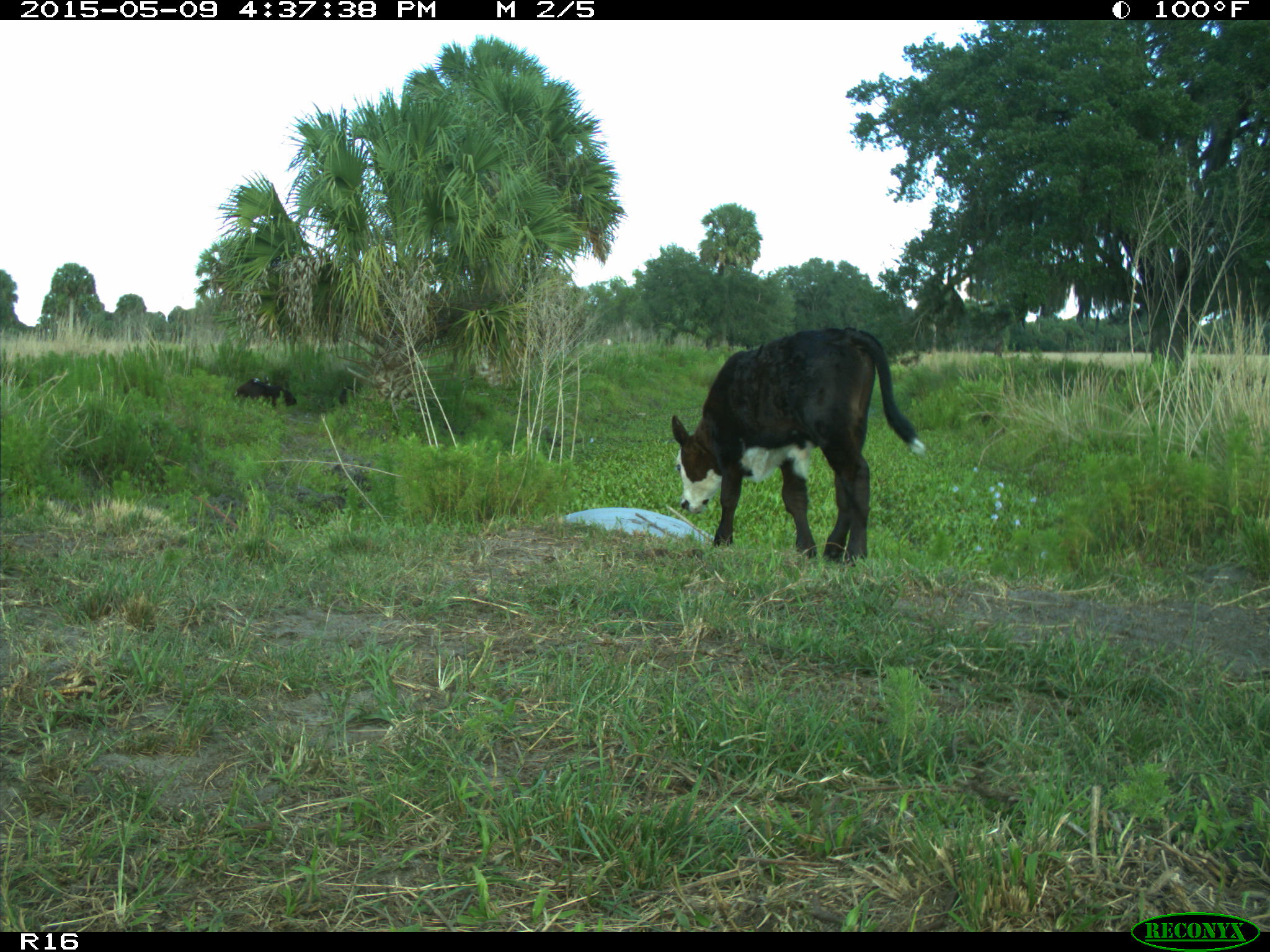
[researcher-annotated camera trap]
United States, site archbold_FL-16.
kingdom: Animalia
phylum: Chordata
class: Mammalia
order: Artiodactyla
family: Bovidae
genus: Bos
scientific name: Bos taurus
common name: domestic cow